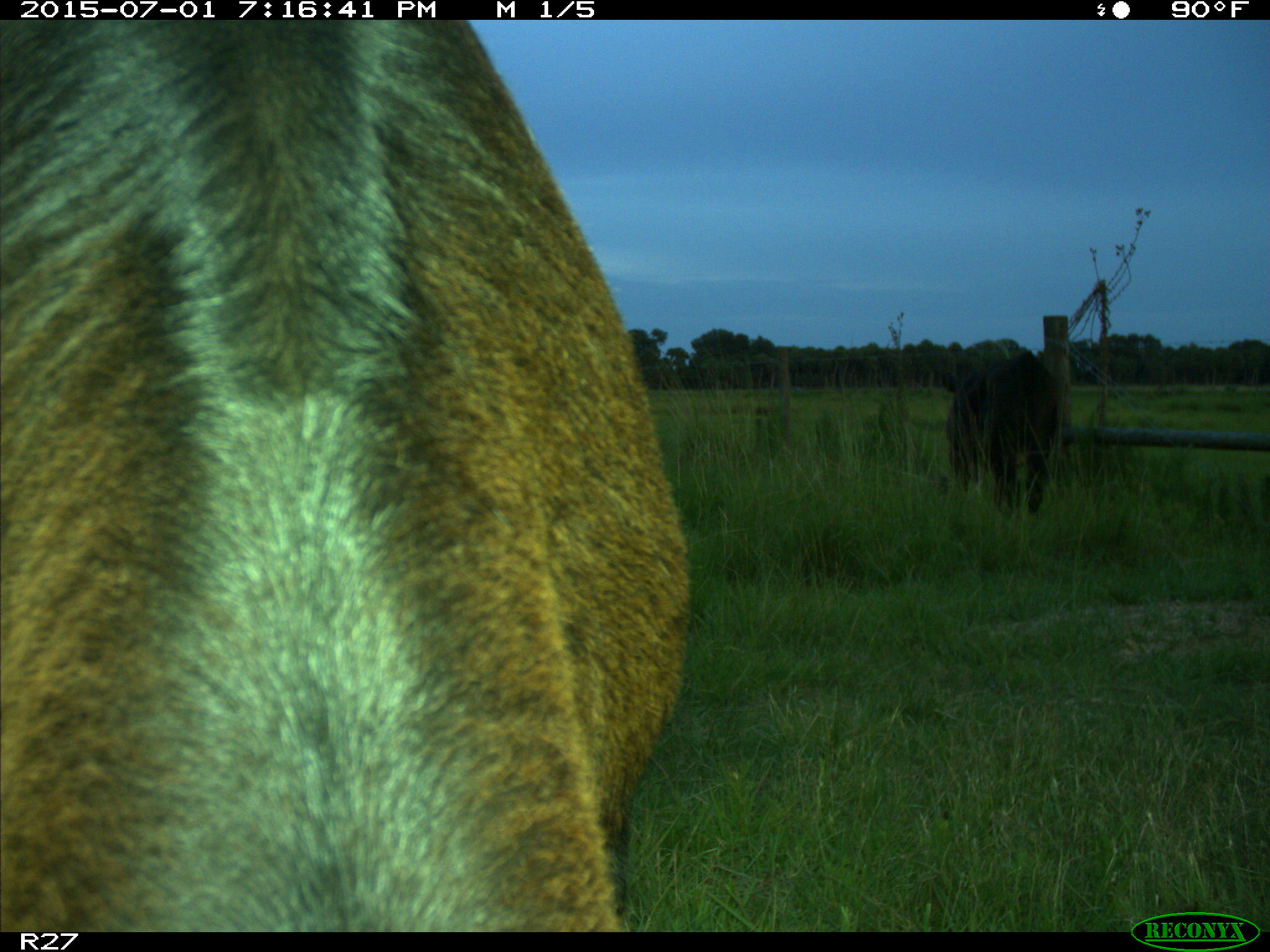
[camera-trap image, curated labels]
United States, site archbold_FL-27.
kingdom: Animalia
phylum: Chordata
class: Mammalia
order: Artiodactyla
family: Bovidae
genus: Bos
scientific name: Bos taurus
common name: domestic cow